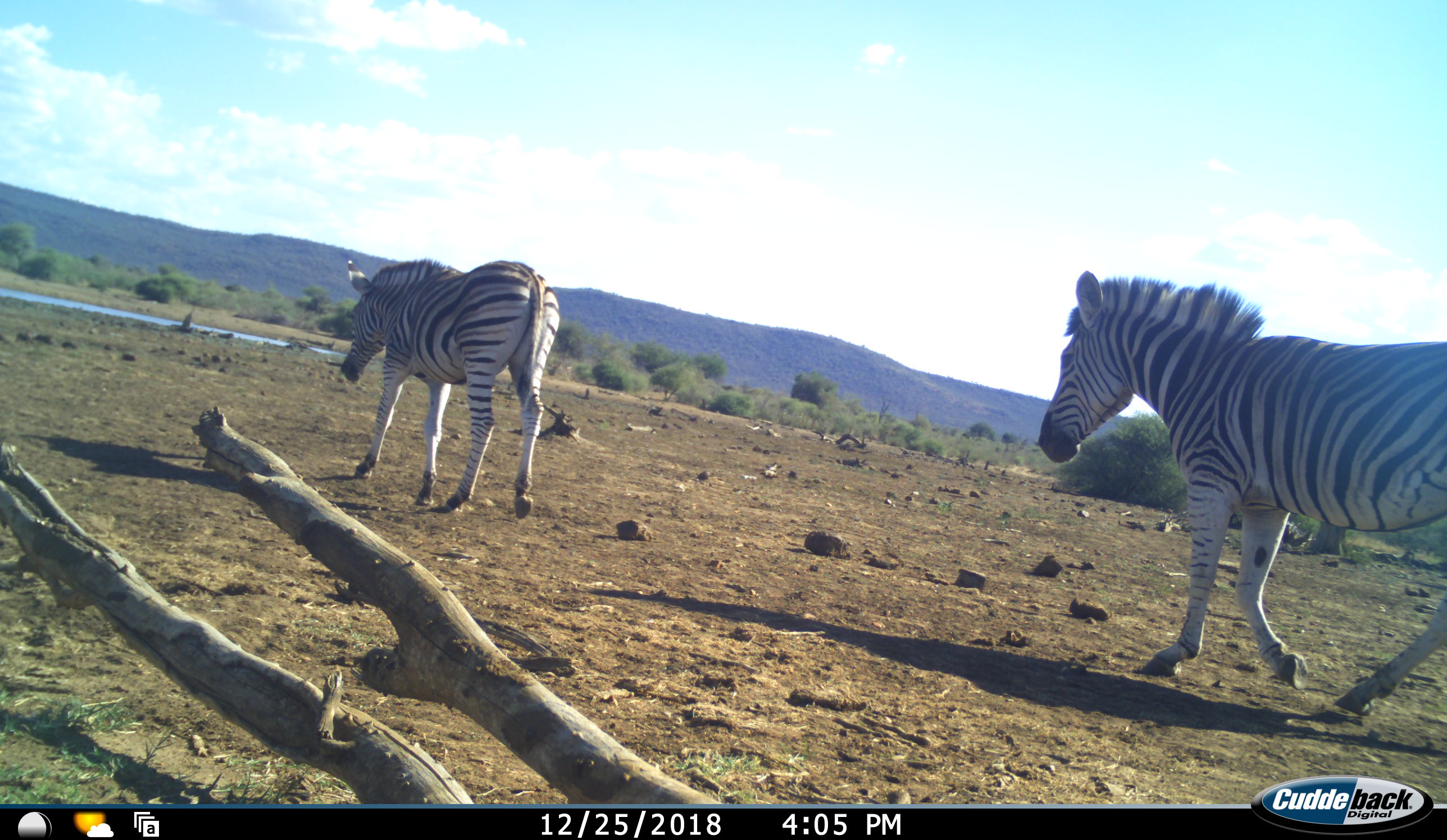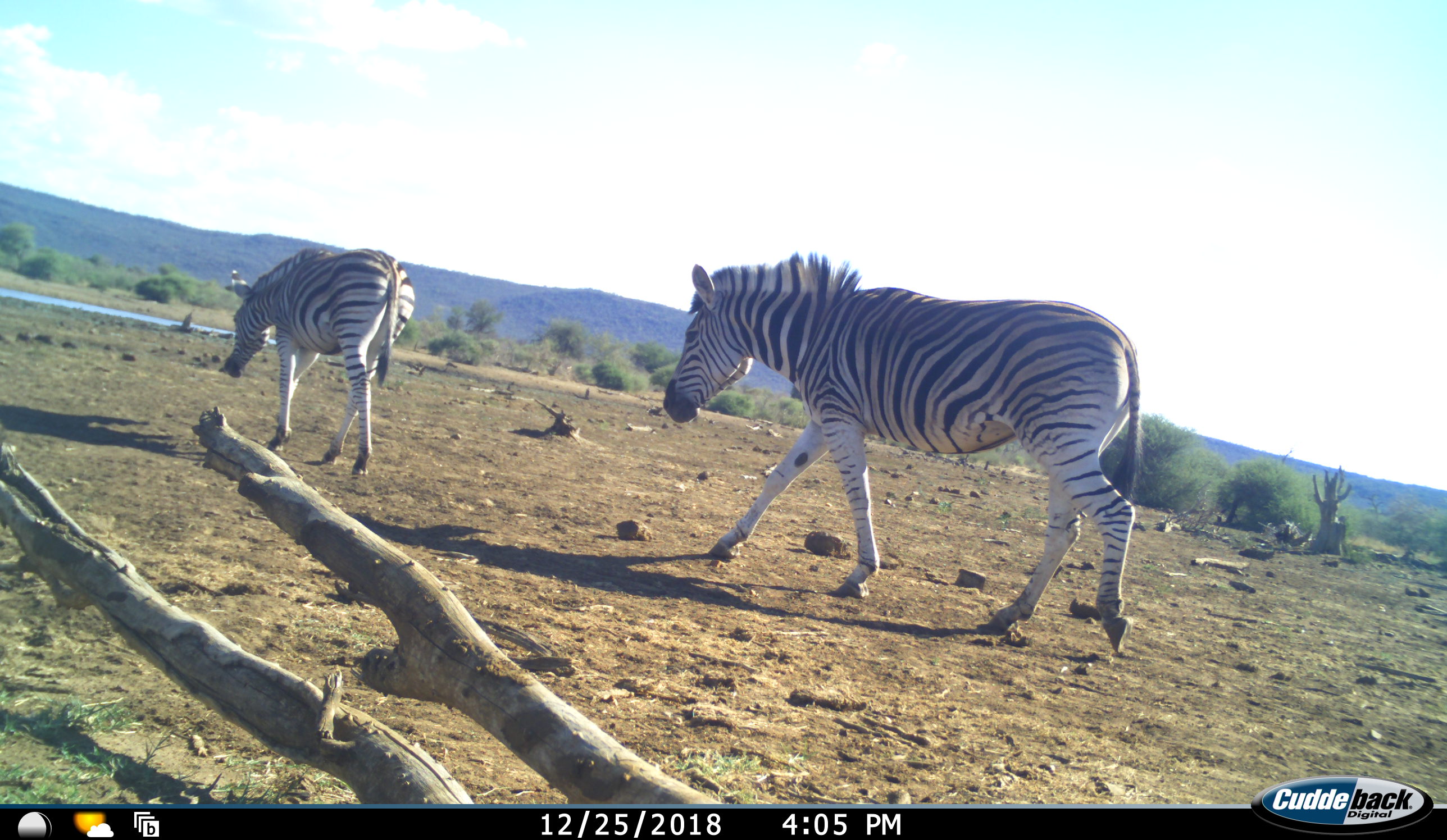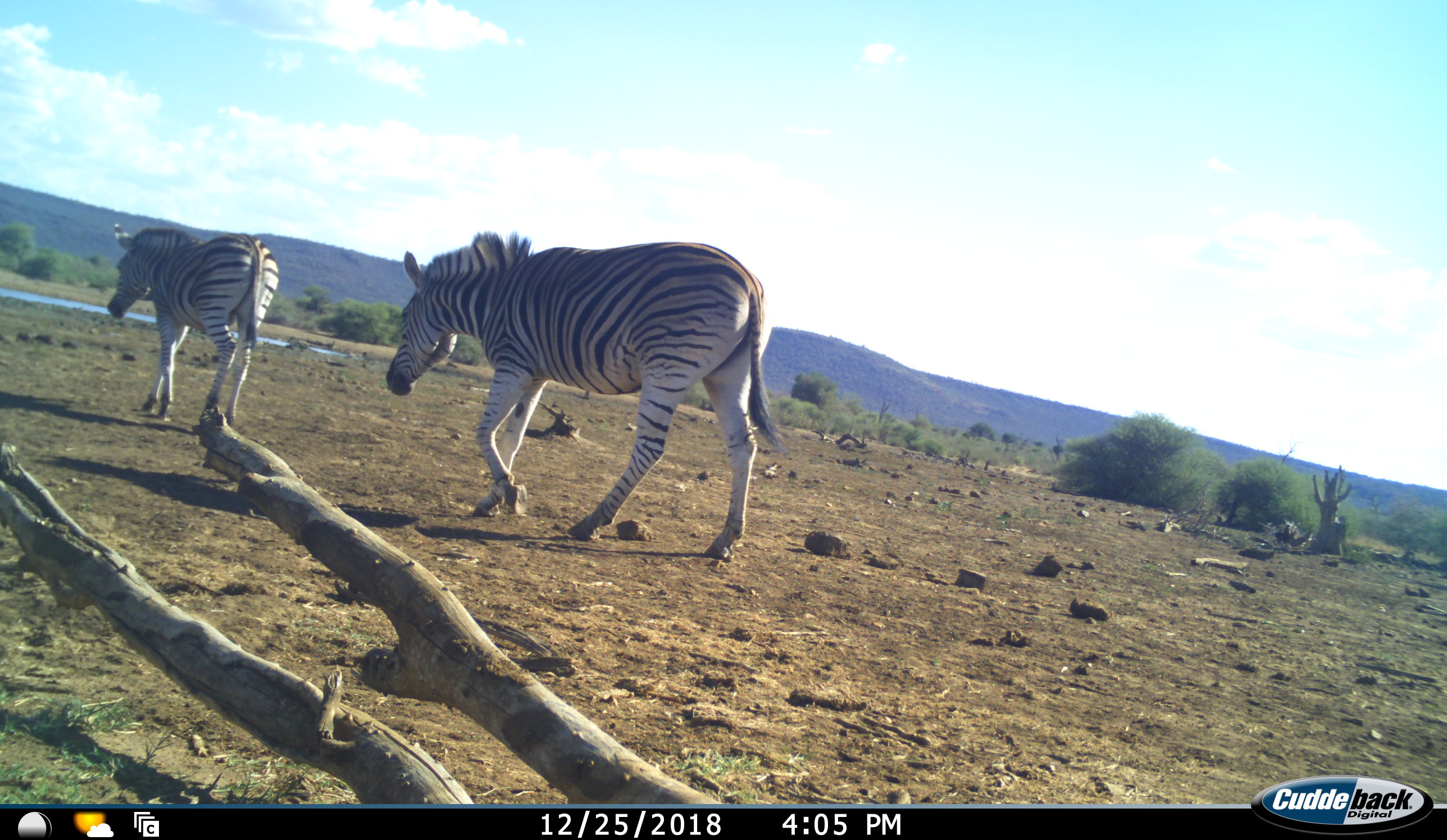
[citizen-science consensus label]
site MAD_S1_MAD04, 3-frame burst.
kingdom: Animalia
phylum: Chordata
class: Mammalia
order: Perissodactyla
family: Equidae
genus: Equus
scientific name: Equus quagga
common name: plains zebra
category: zebraplains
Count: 2.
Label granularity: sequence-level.